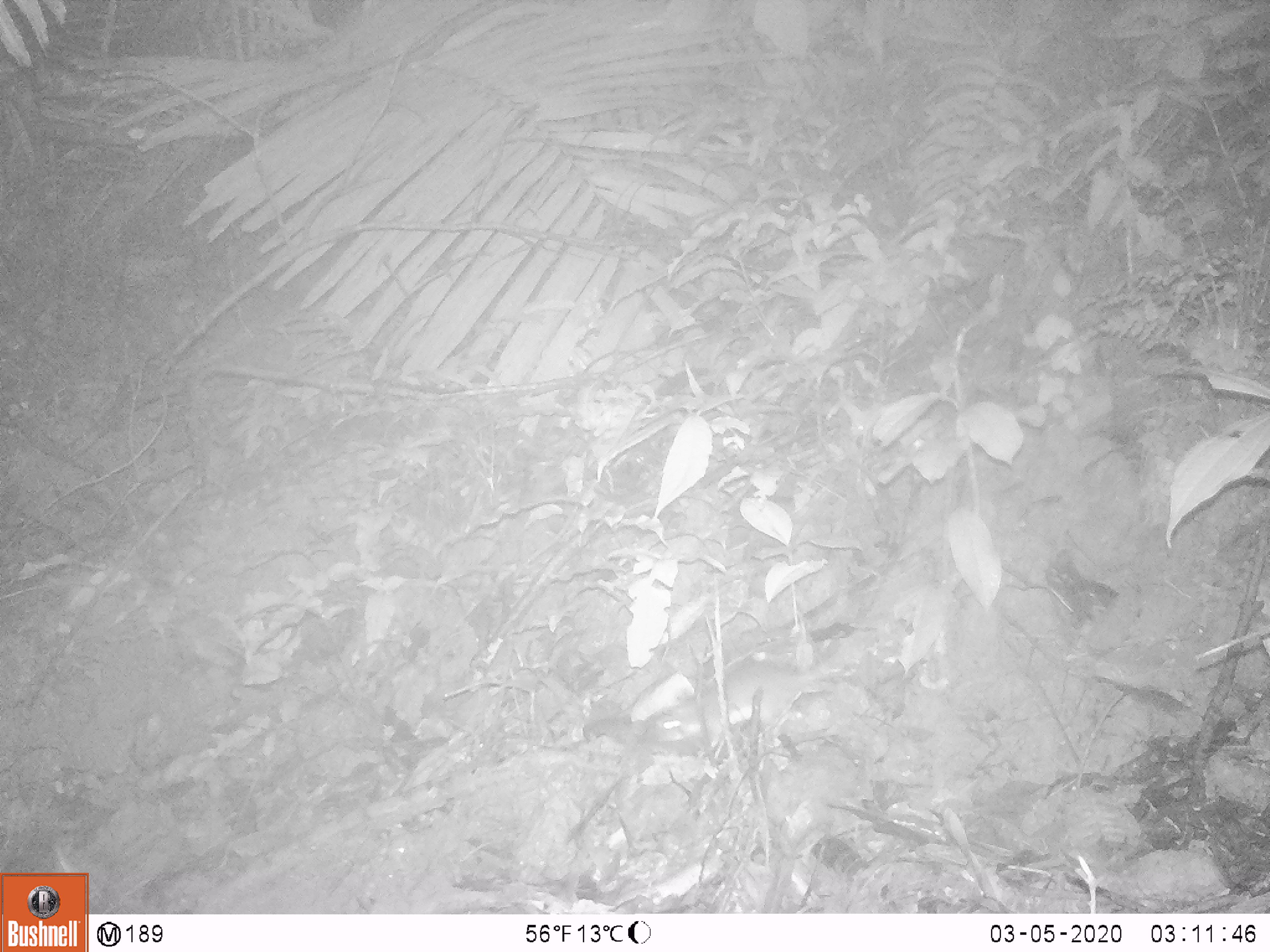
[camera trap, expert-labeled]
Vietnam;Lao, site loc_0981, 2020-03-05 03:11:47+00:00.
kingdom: Animalia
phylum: Chordata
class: Mammalia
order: Rodentia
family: Muridae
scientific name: Muridae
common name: old-world mice and rats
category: unidentified murid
Unidentified murid (old-world mice and rats) (Muridae). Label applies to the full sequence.